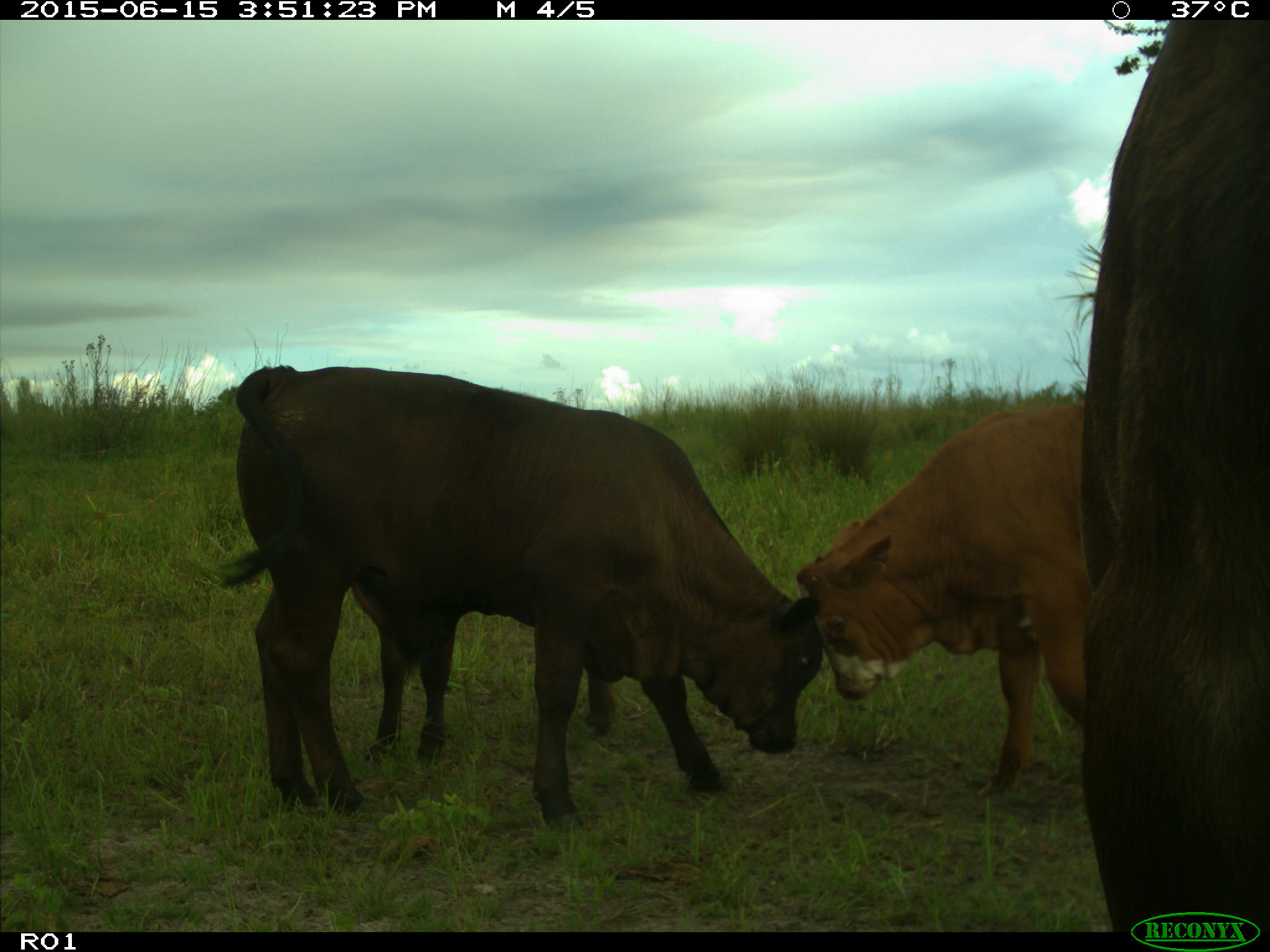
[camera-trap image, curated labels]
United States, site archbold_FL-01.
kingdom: Animalia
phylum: Chordata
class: Mammalia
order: Artiodactyla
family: Bovidae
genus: Bos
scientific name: Bos taurus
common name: domestic cow